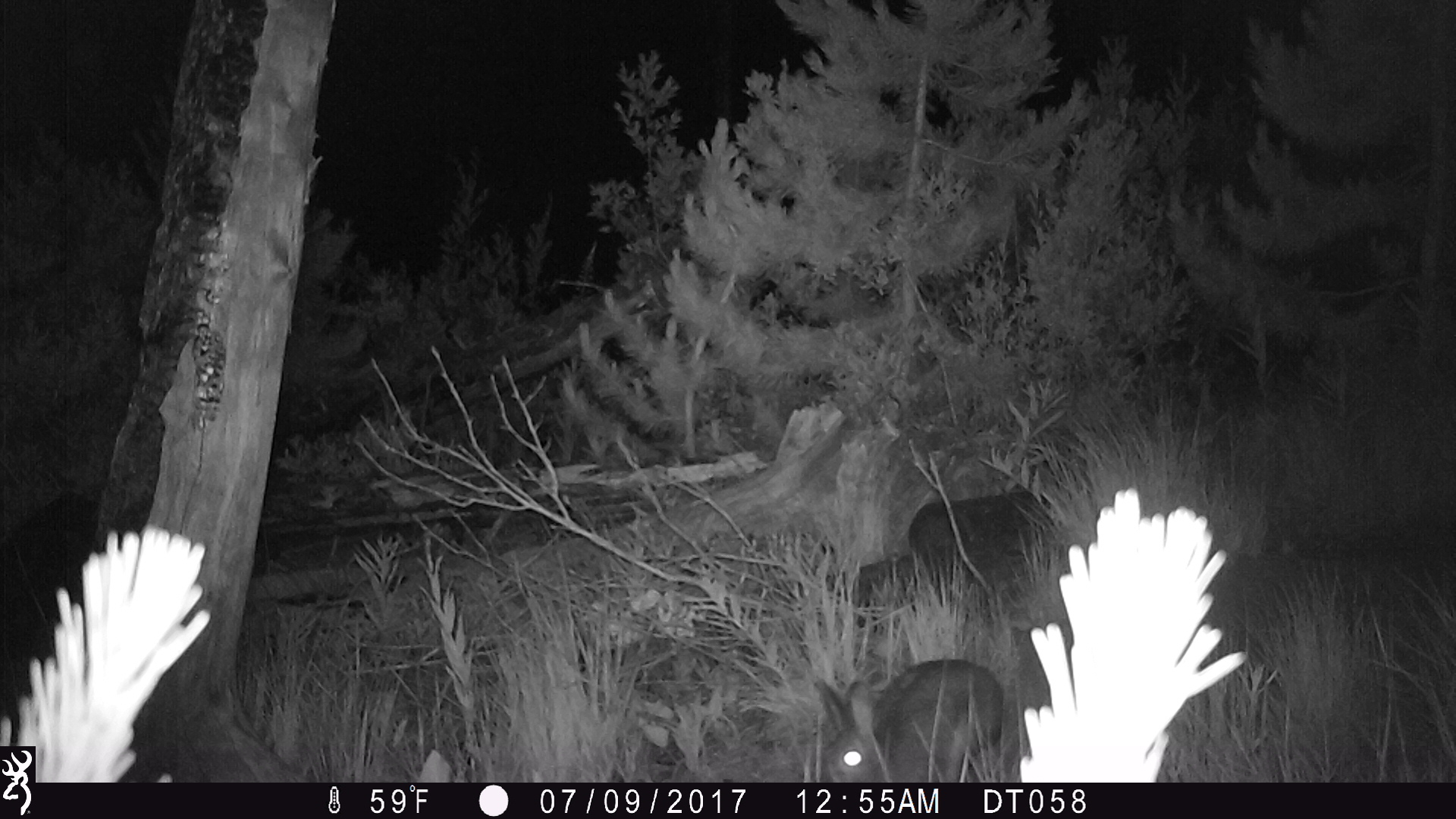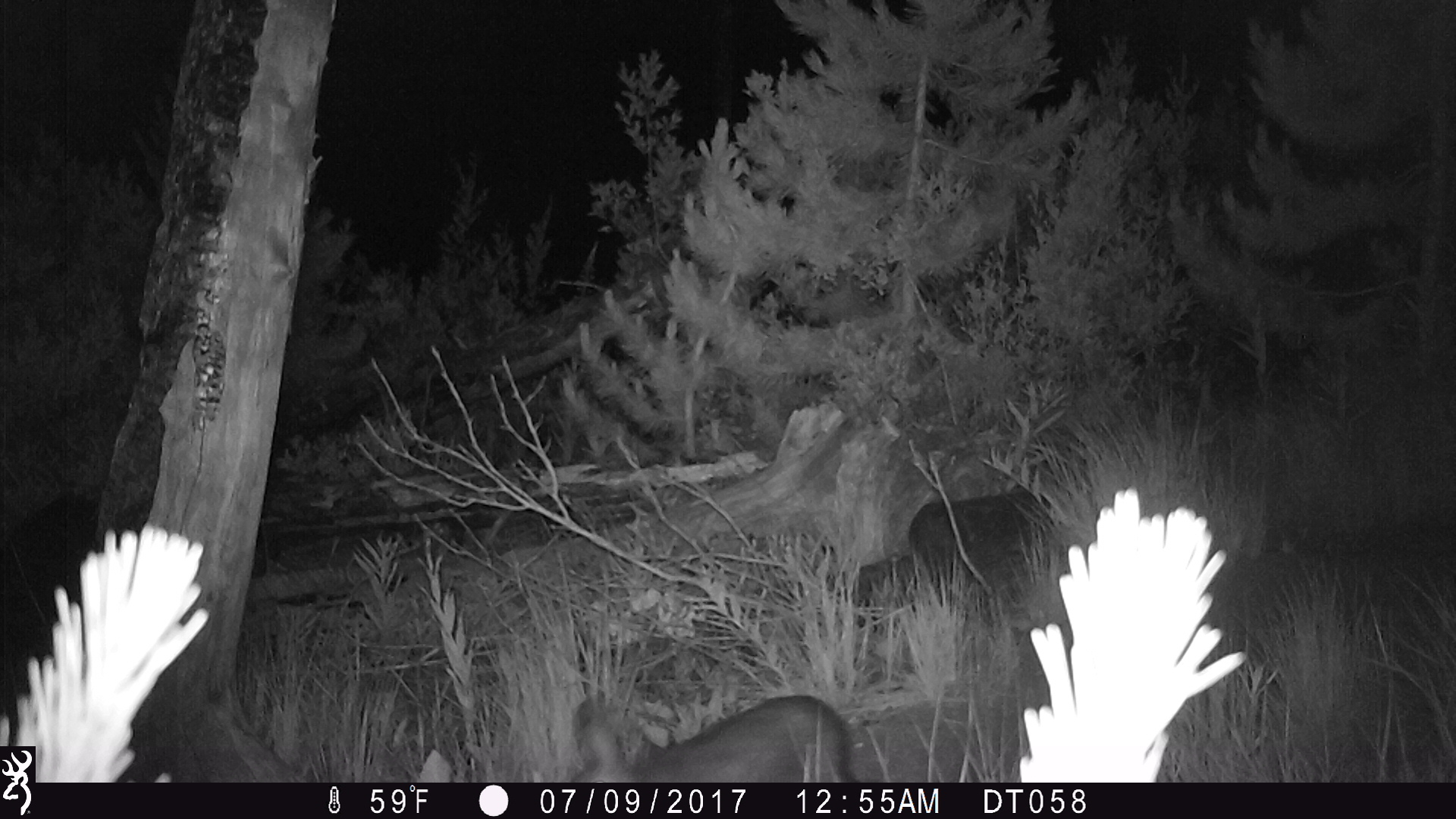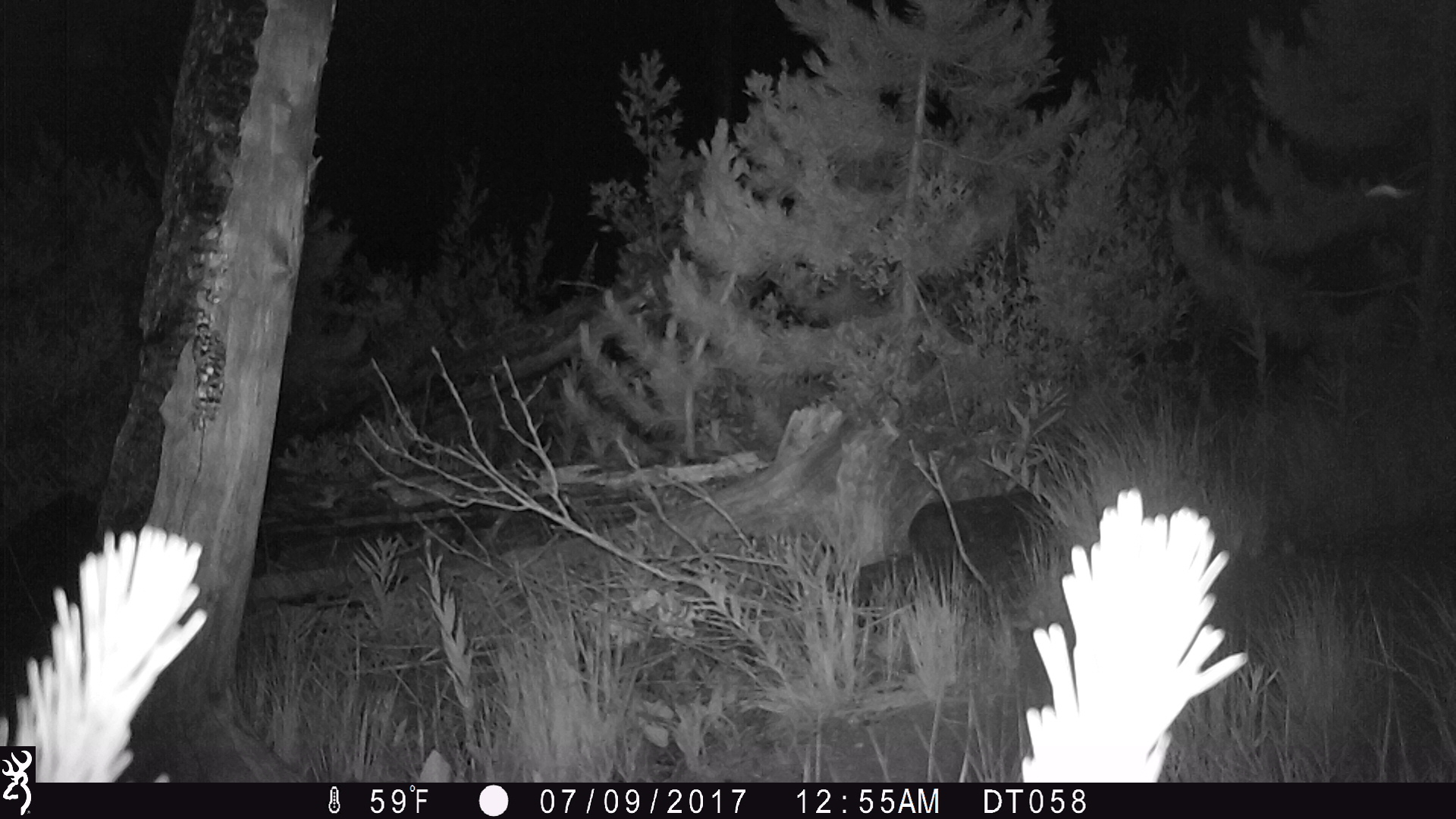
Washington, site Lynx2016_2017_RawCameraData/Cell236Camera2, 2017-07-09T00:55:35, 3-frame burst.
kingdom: Animalia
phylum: Chordata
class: Mammalia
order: Lagomorpha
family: Leporidae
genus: Lepus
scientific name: Lepus americanus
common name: snowshoe hare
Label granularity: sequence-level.